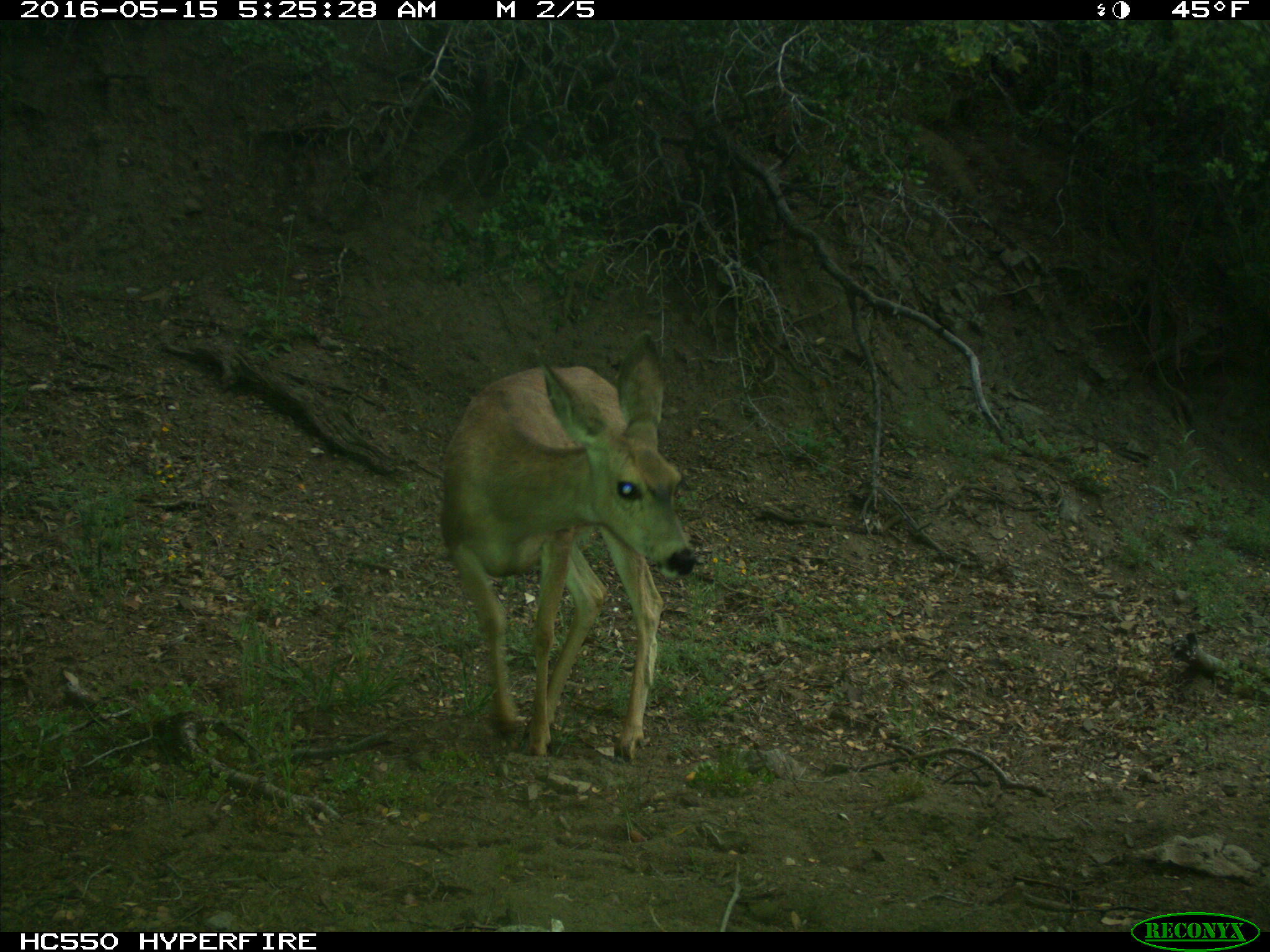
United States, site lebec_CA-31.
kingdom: Animalia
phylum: Chordata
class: Mammalia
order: Artiodactyla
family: Cervidae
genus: Odocoileus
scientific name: Odocoileus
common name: deer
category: unidentified deer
Unidentified deer (deer) (Odocoileus).